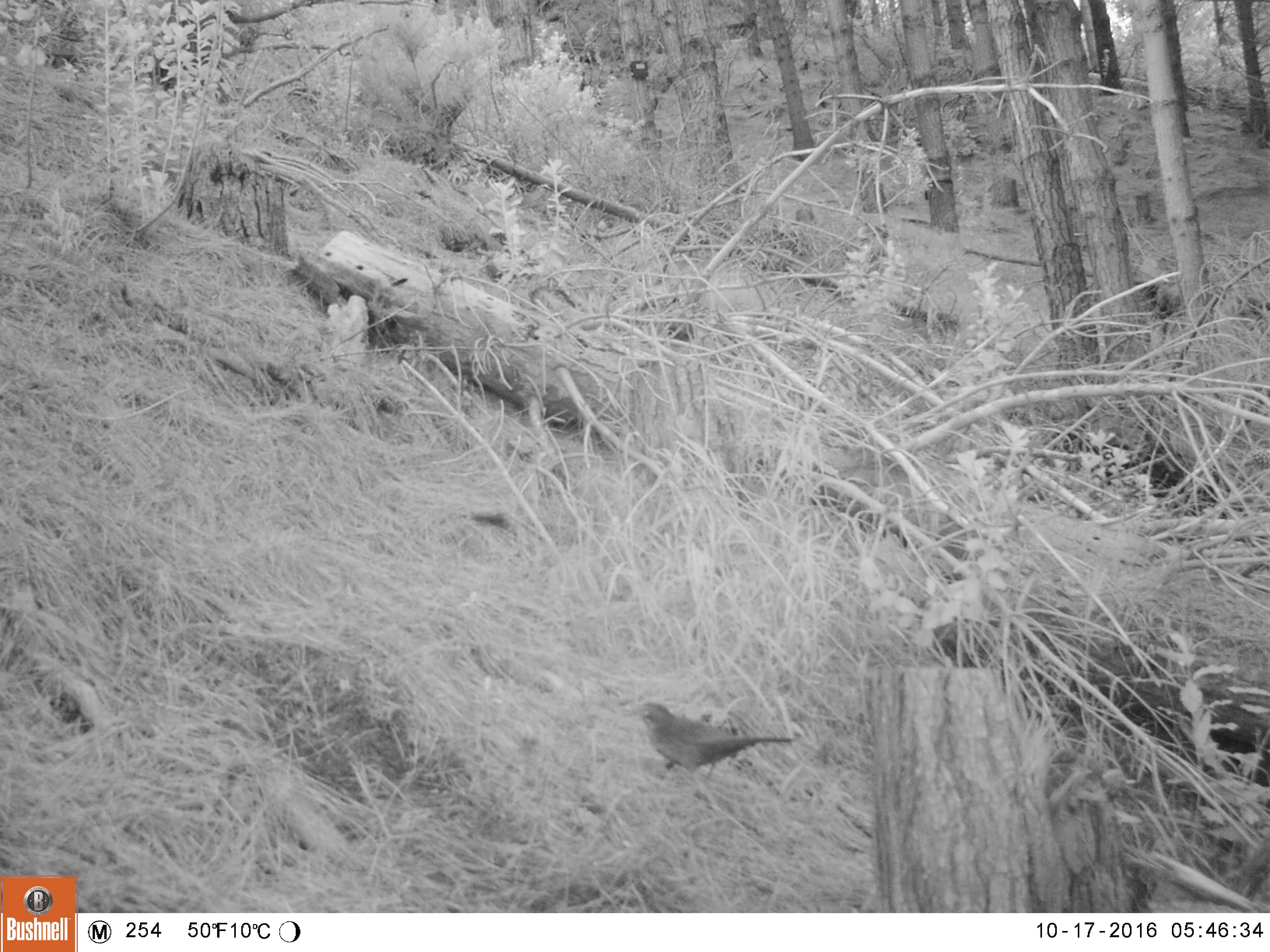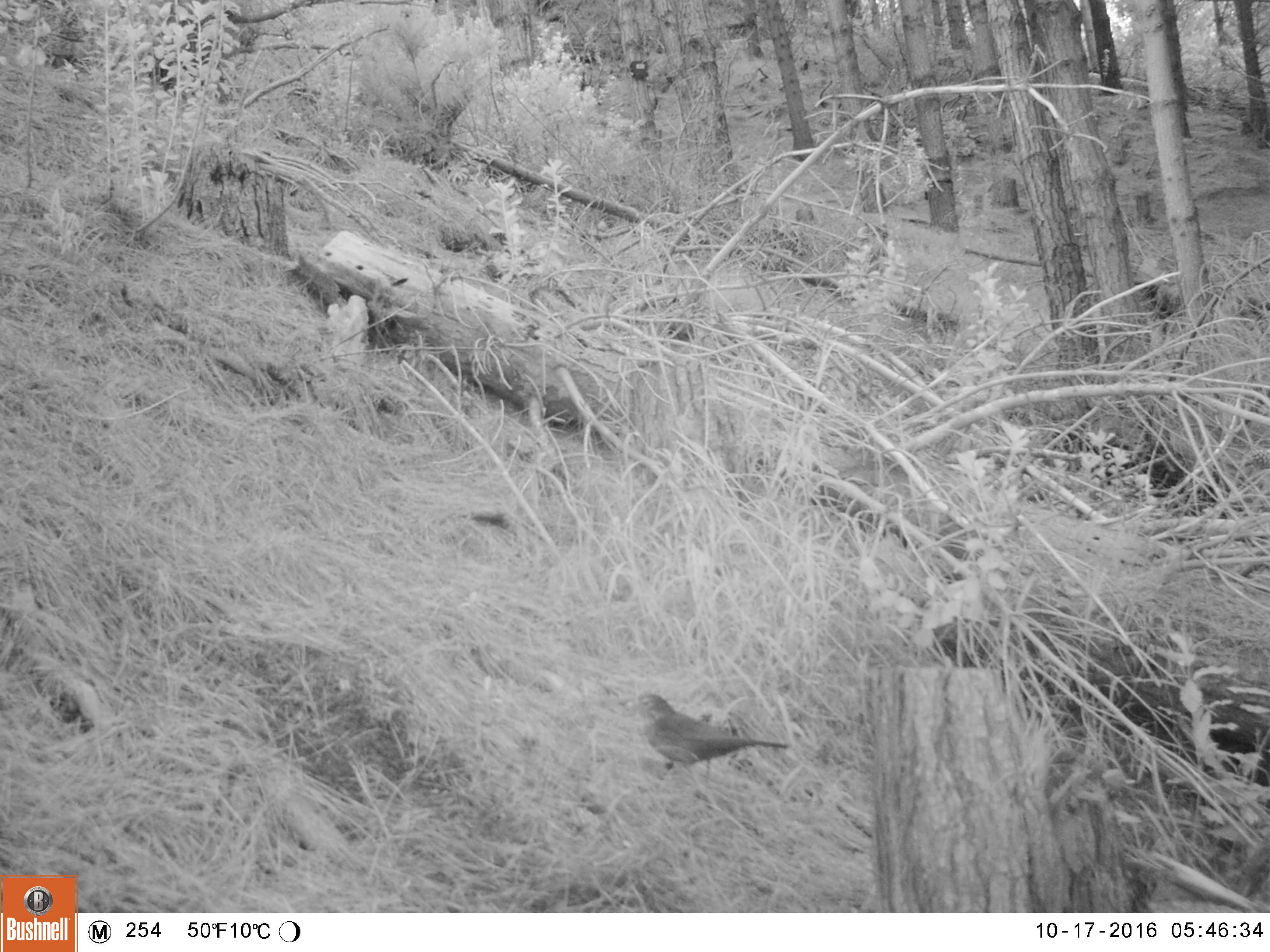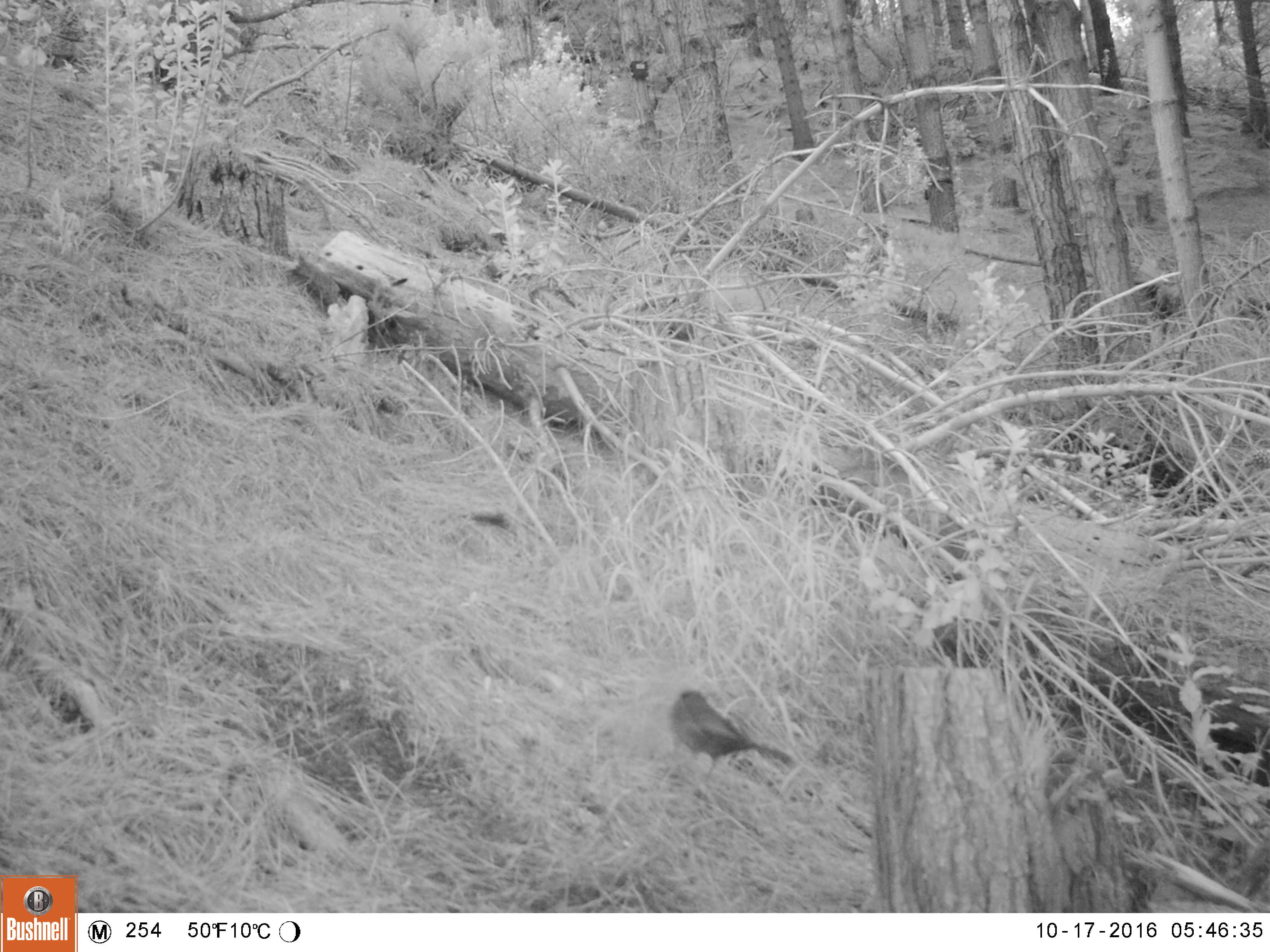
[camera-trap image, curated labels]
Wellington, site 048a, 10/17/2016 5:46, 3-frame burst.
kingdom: Animalia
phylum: Chordata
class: Aves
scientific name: Aves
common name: bird